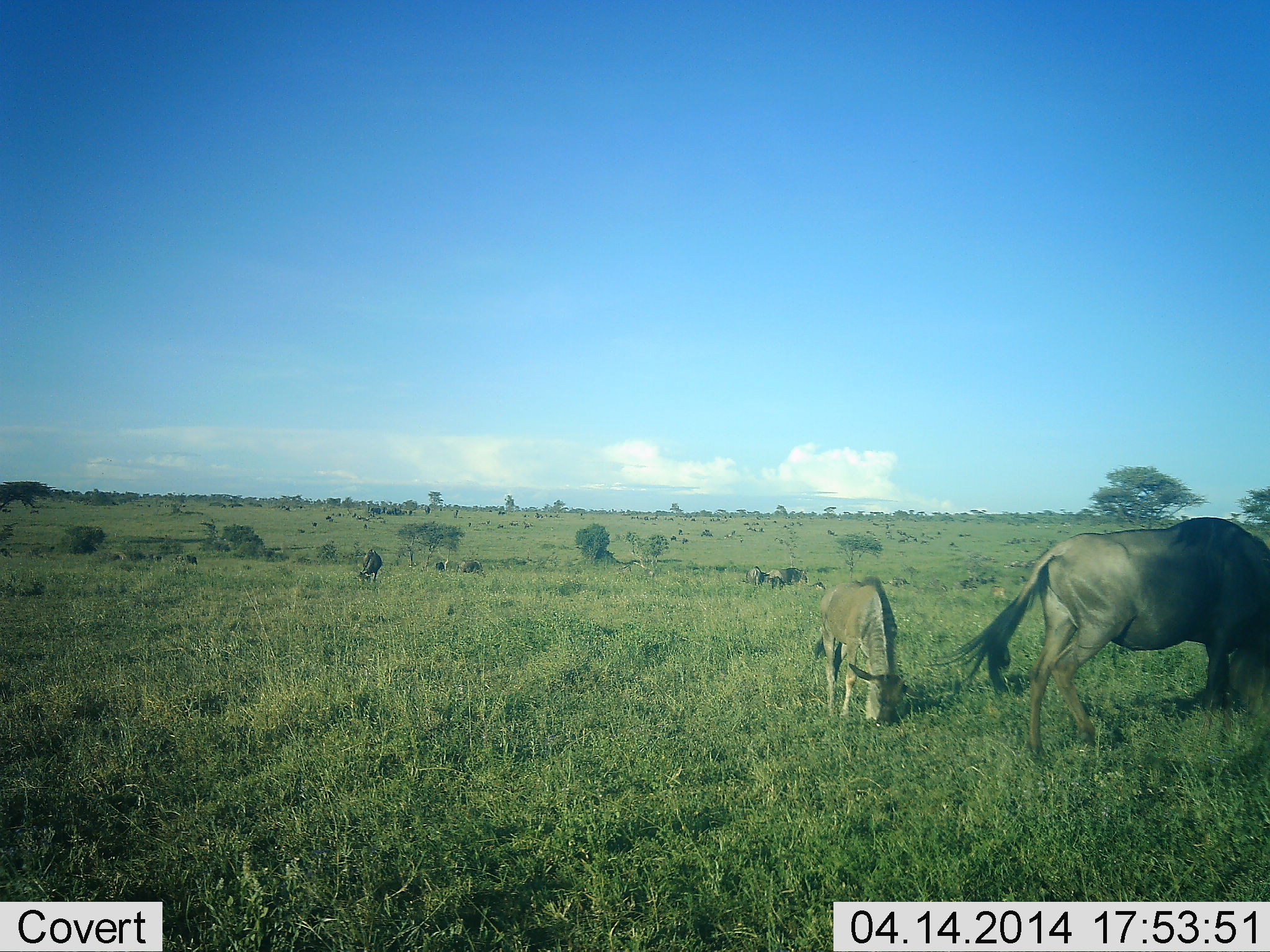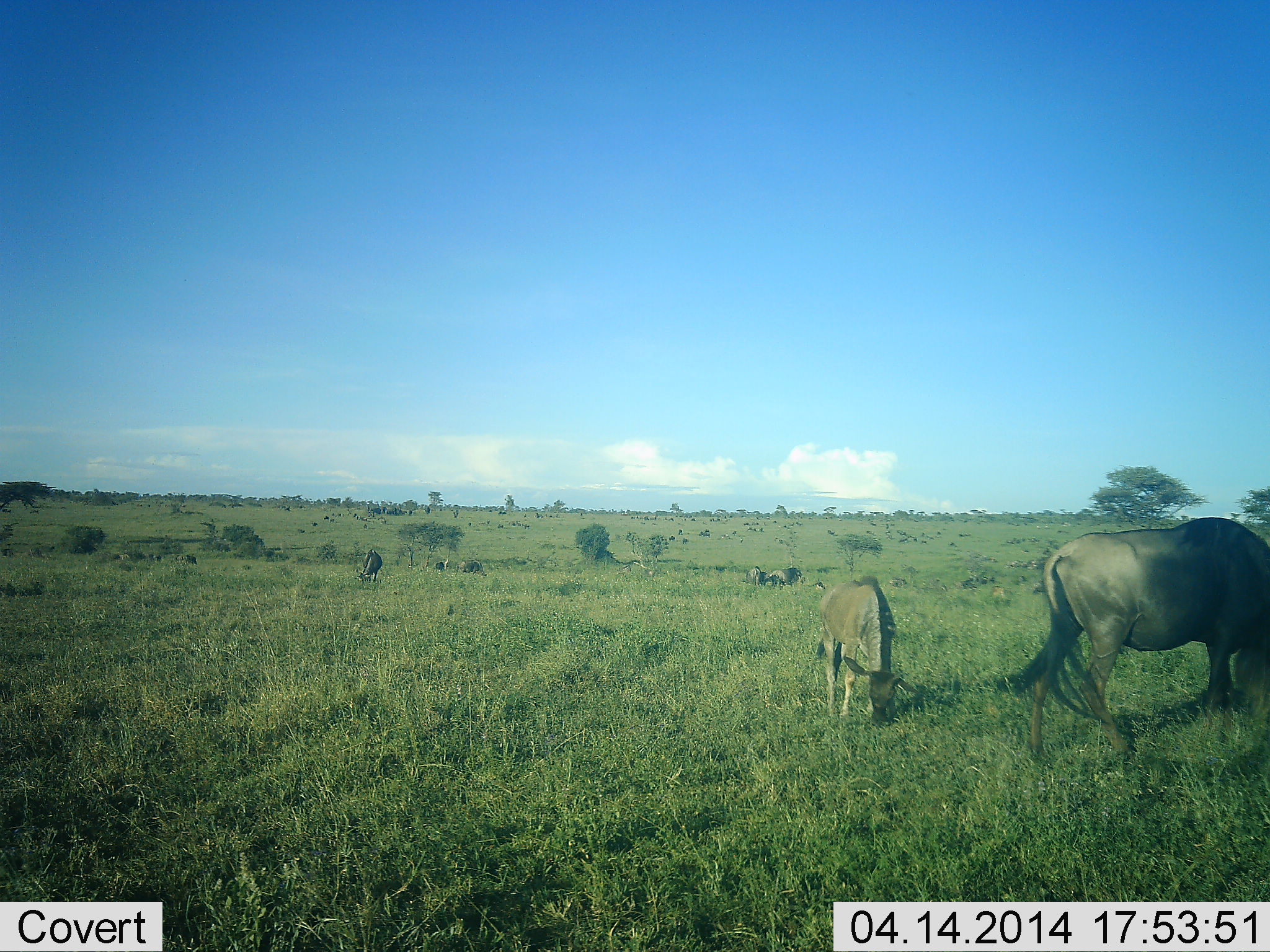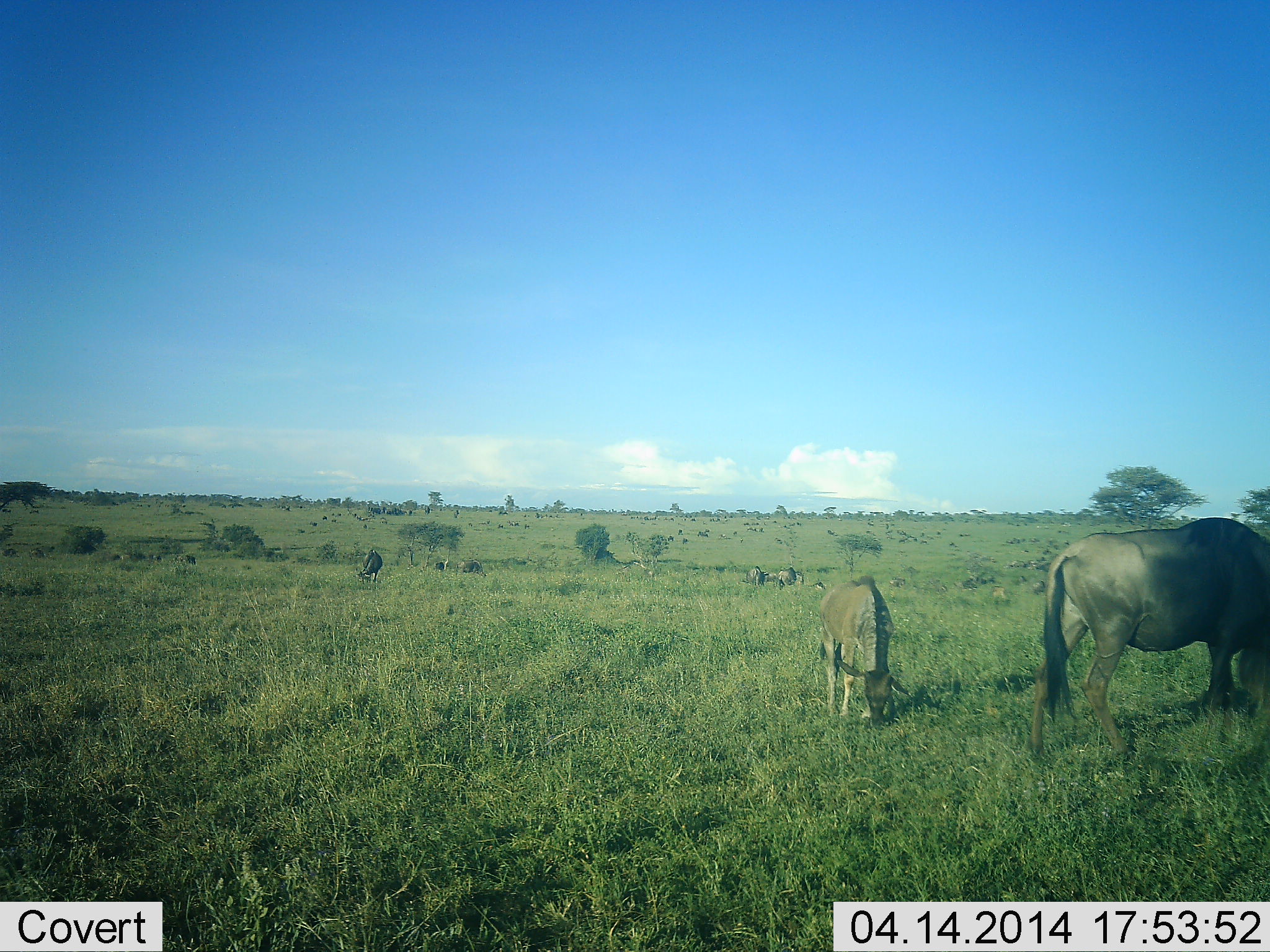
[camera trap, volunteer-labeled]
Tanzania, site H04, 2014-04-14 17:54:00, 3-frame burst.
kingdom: Animalia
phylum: Chordata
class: Mammalia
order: Artiodactyla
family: Bovidae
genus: Connochaetes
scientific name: Connochaetes taurinus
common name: blue wildebeest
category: wildebeest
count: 6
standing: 39%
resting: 7%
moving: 15%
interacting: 0%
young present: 61%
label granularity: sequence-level